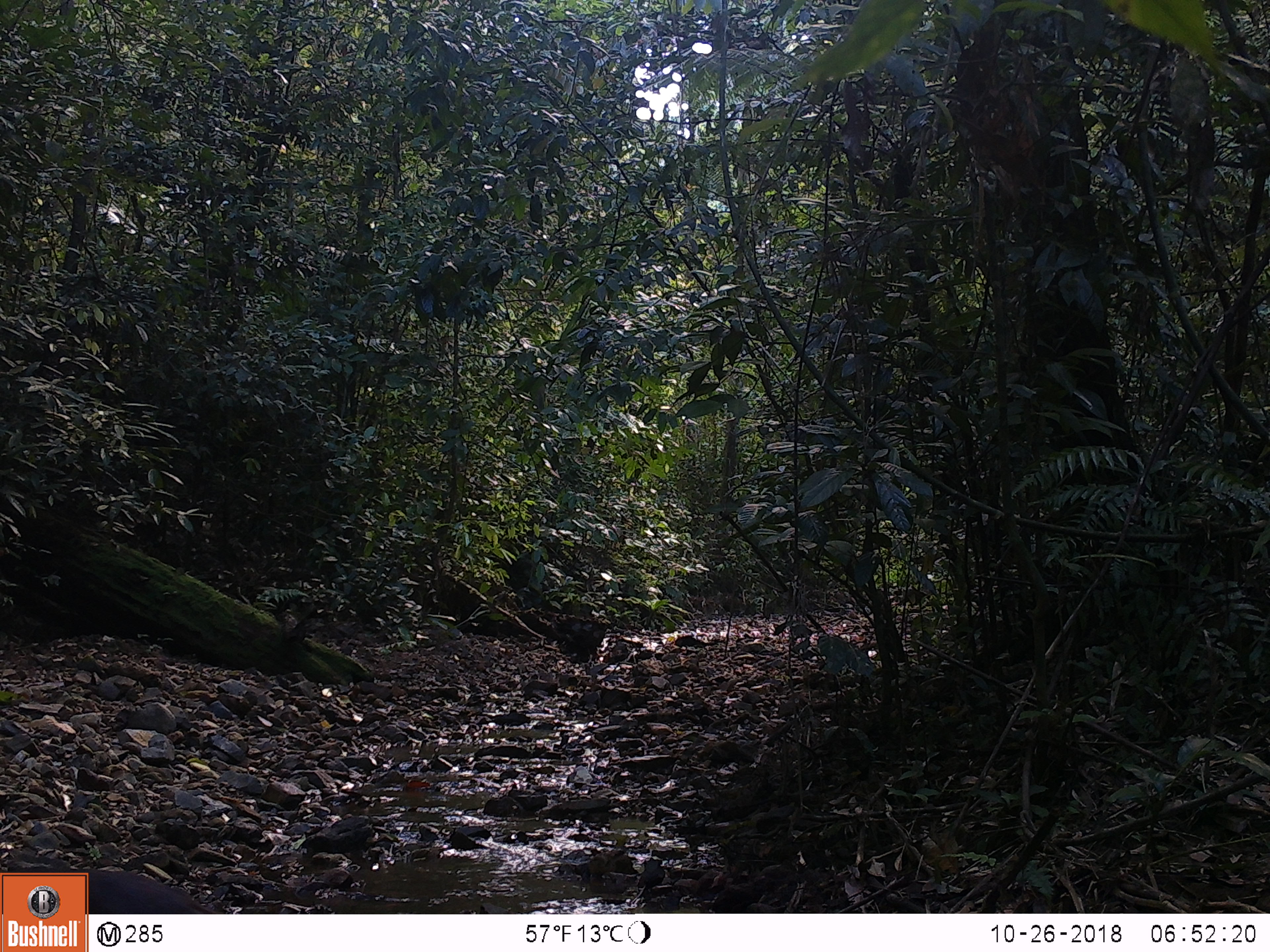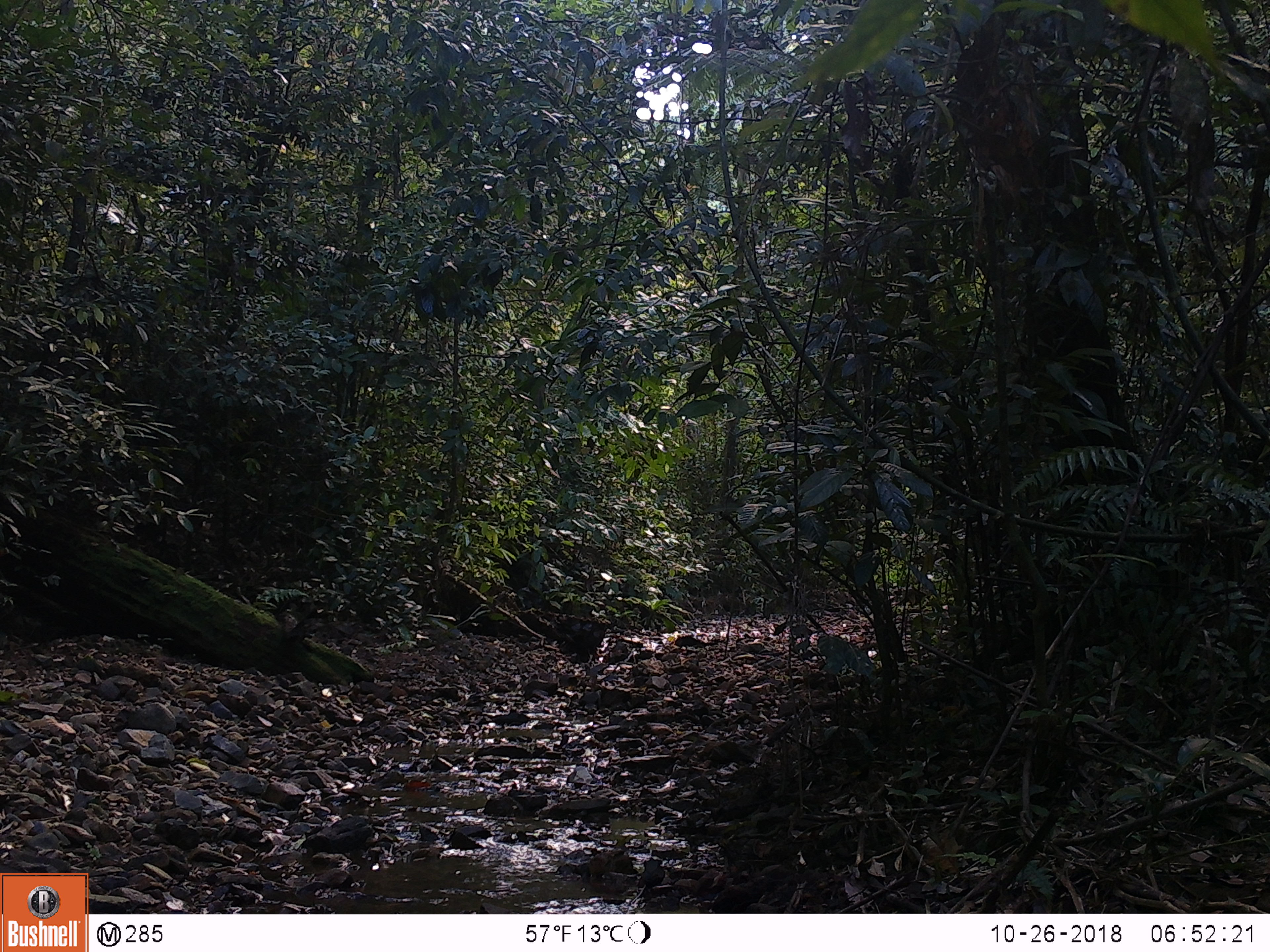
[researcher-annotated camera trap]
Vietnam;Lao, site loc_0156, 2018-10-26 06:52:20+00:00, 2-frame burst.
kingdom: Animalia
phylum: Chordata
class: Mammalia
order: Artiodactyla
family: Cervidae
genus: Muntiacus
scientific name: Muntiacus rooseveltorum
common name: roosevelt's muntjac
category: roosevelts muntjac group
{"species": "roosevelts muntjac group (roosevelt's muntjac) (Muntiacus rooseveltorum)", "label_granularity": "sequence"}